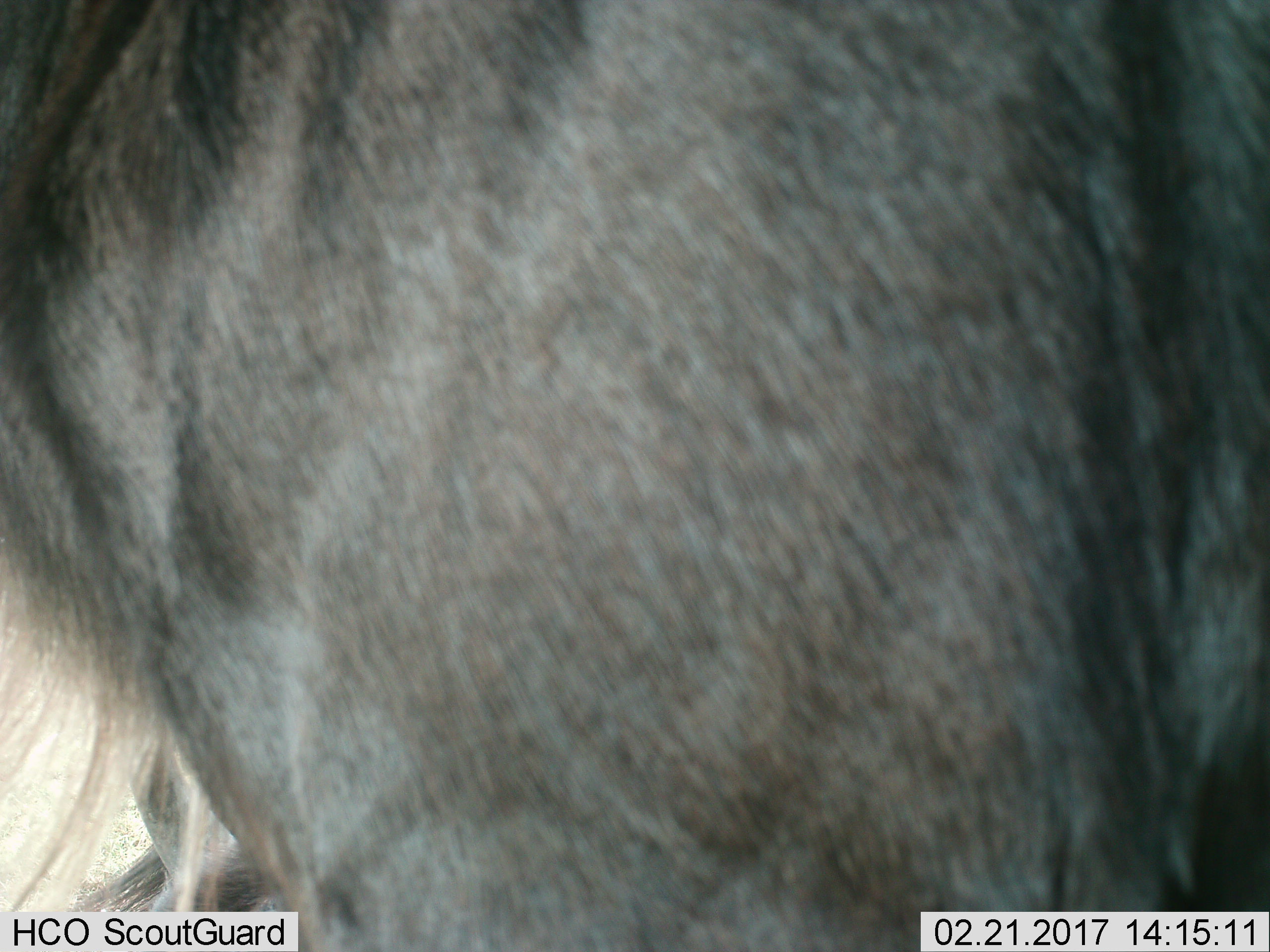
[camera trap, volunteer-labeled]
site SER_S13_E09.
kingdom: Animalia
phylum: Chordata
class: Mammalia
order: Artiodactyla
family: Bovidae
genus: Connochaetes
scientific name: Connochaetes taurinus taurinus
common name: blue wildebeest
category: wildebeestblue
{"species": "wildebeestblue (blue wildebeest) (Connochaetes taurinus taurinus)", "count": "1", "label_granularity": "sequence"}